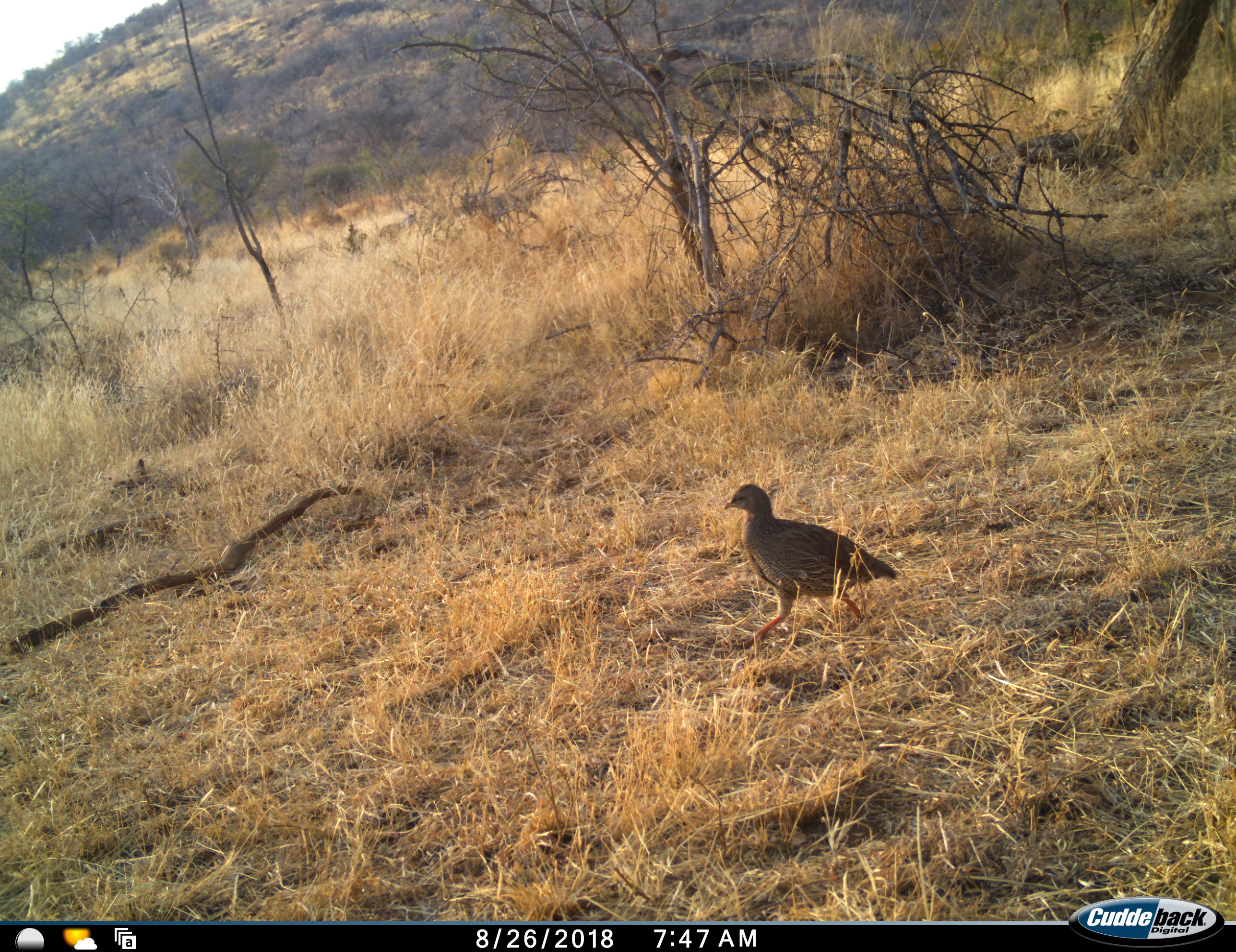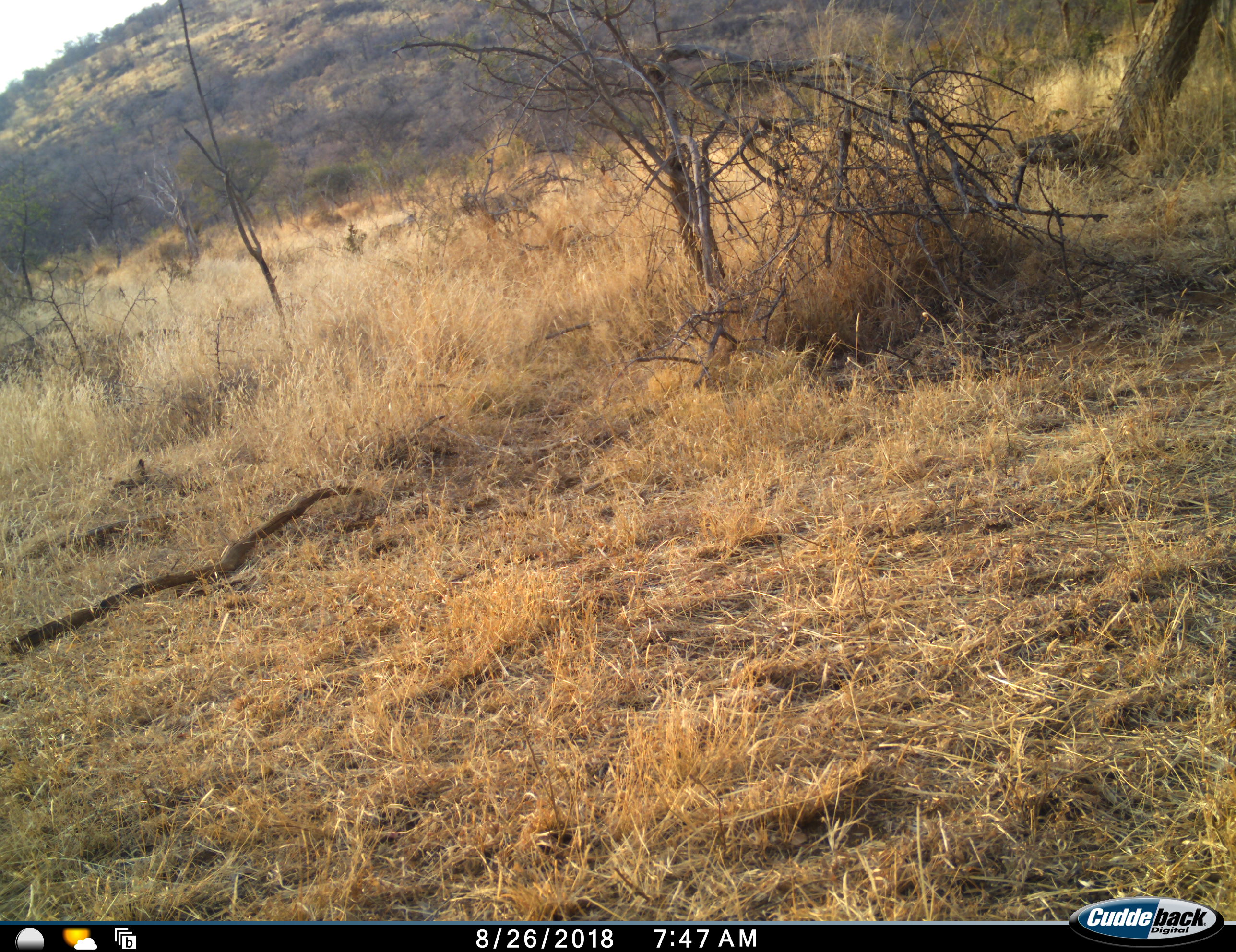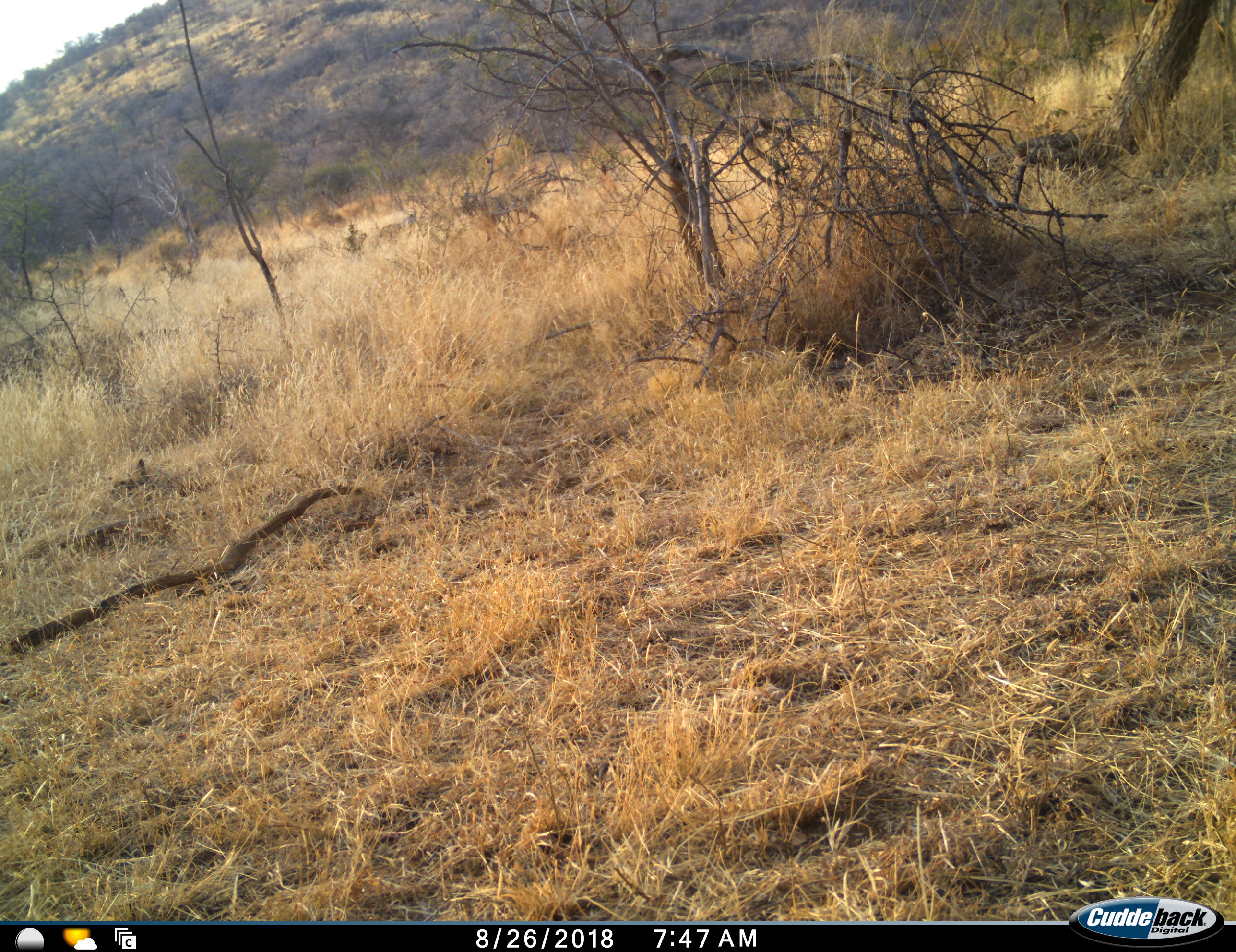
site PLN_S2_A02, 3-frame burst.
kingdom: Animalia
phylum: Chordata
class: Aves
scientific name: Aves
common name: bird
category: birdother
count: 1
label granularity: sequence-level